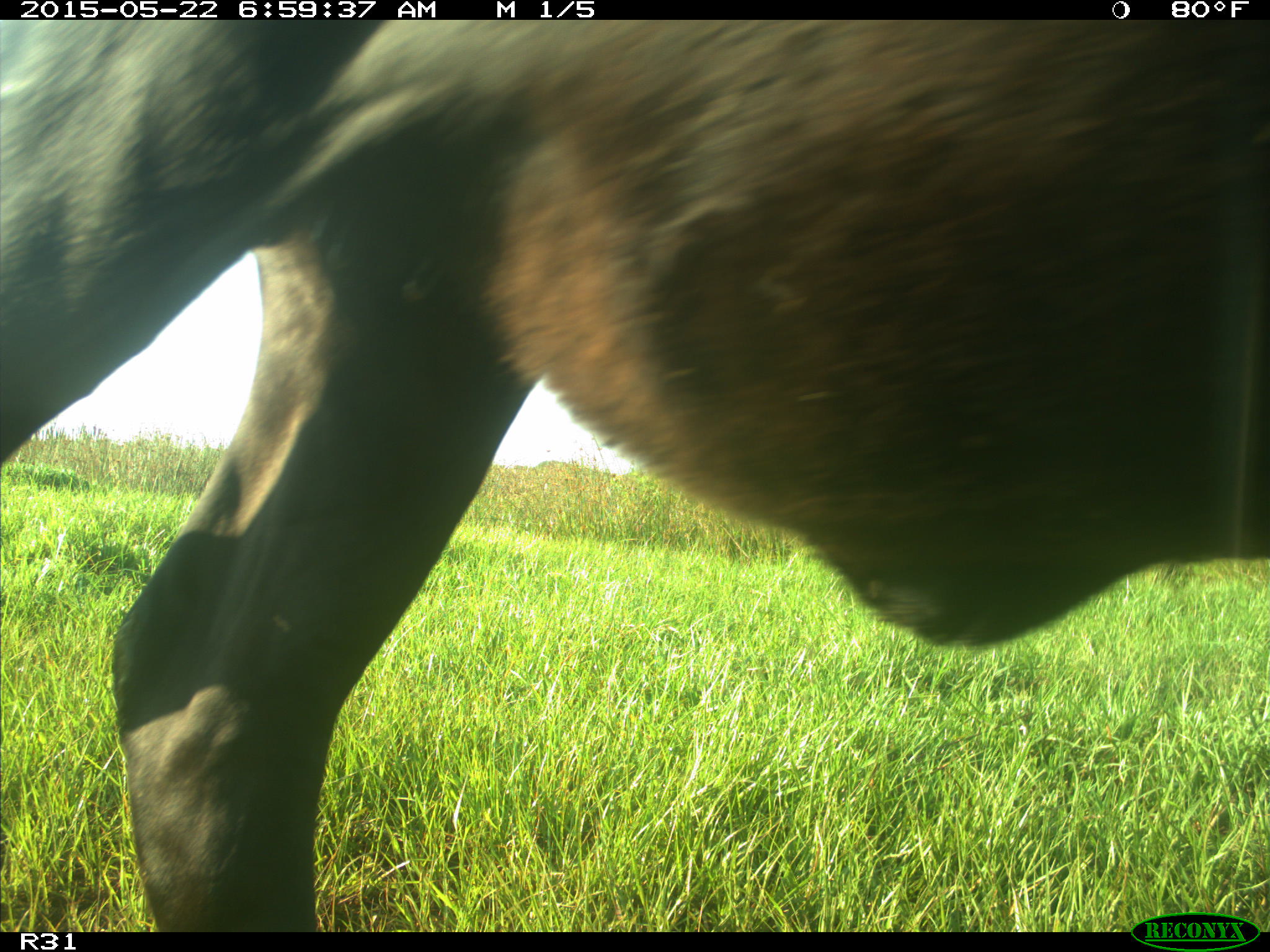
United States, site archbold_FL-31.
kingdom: Animalia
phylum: Chordata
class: Mammalia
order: Artiodactyla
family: Bovidae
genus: Bos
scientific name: Bos taurus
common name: domestic cow